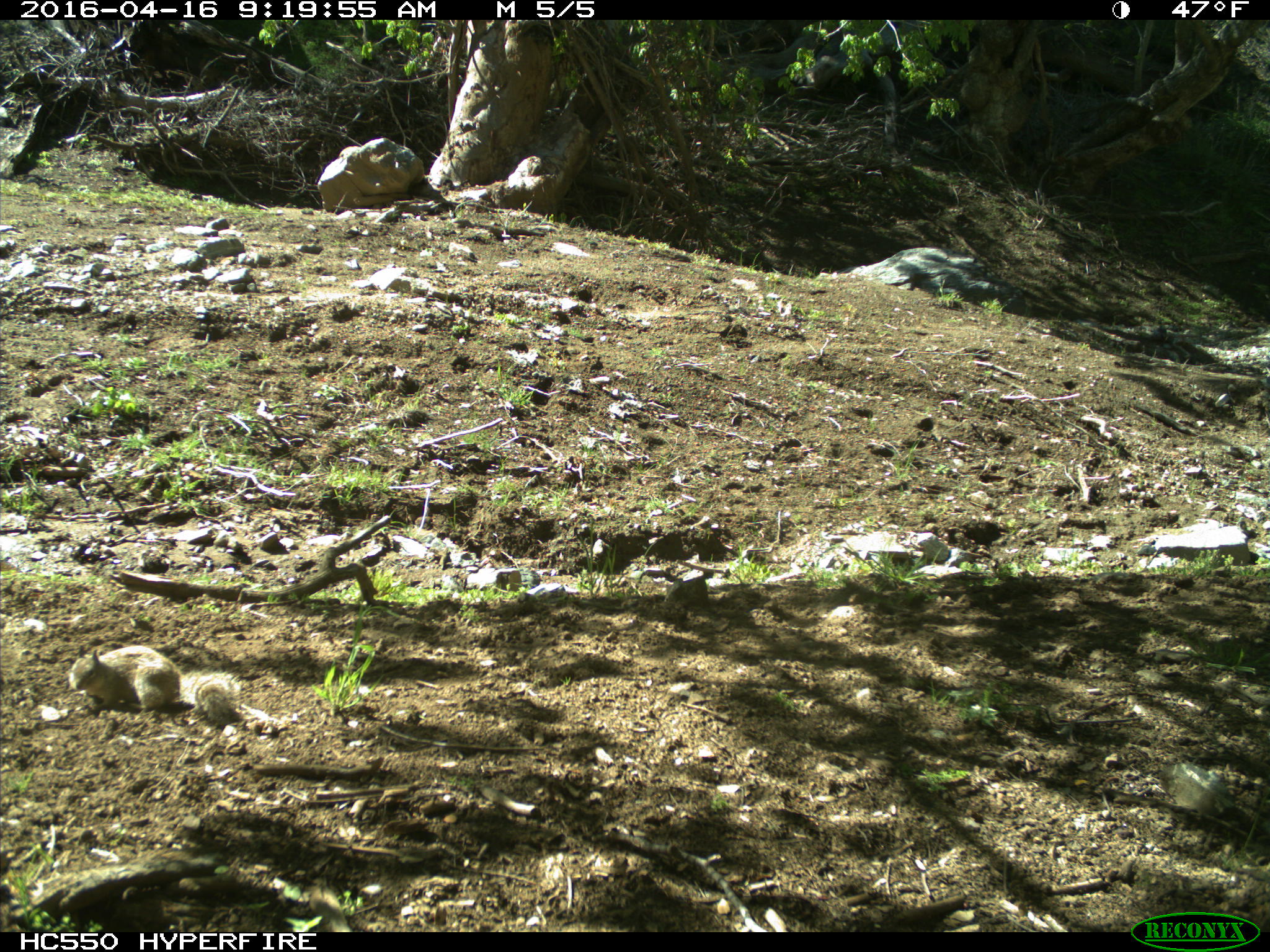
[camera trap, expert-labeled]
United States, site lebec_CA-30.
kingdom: Animalia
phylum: Chordata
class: Mammalia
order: Rodentia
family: Sciuridae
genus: Otospermophilus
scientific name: Otospermophilus beecheyi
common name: california ground squirrel